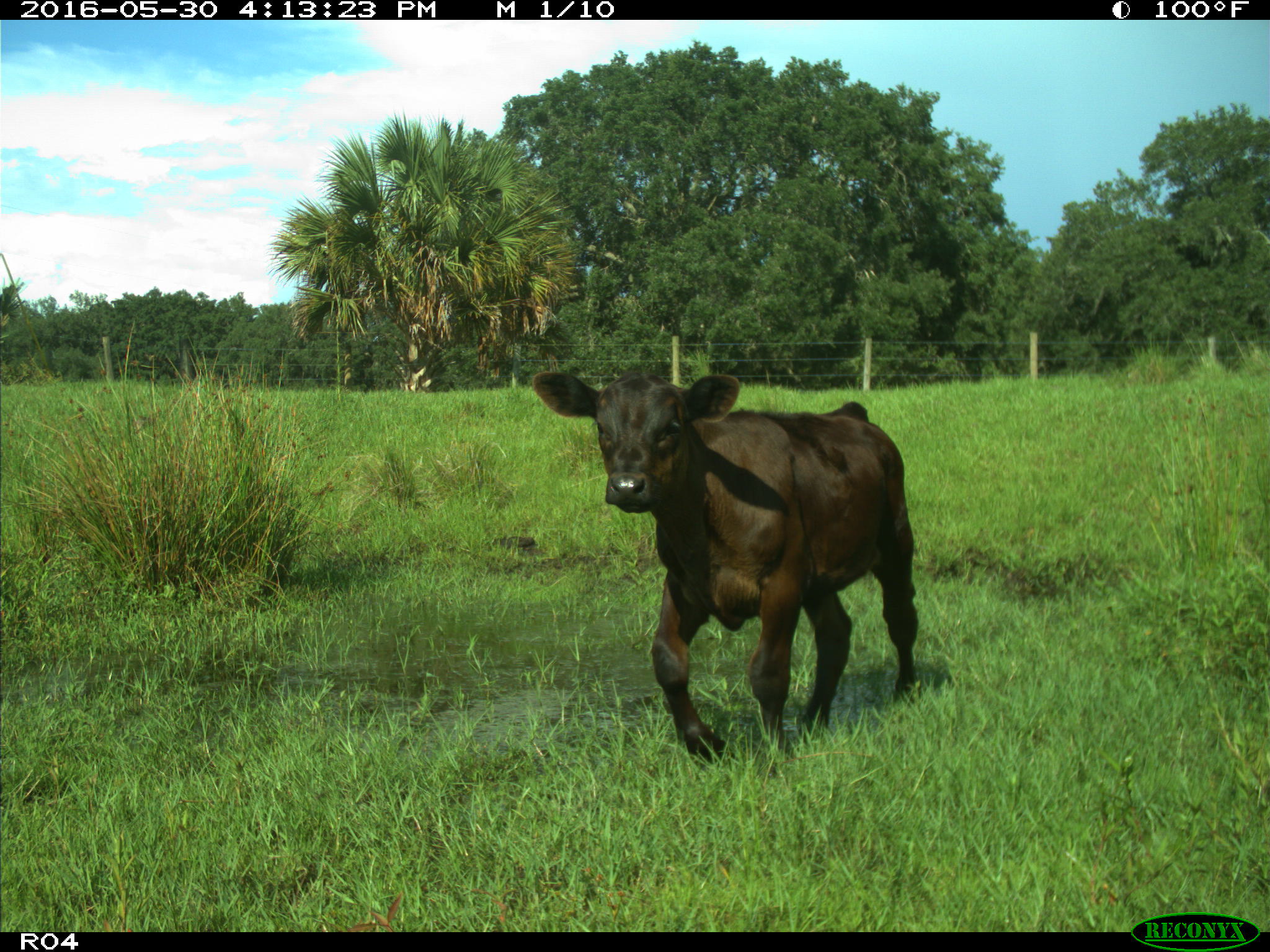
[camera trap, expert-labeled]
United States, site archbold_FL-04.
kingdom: Animalia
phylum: Chordata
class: Mammalia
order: Artiodactyla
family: Bovidae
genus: Bos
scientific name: Bos taurus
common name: domestic cow